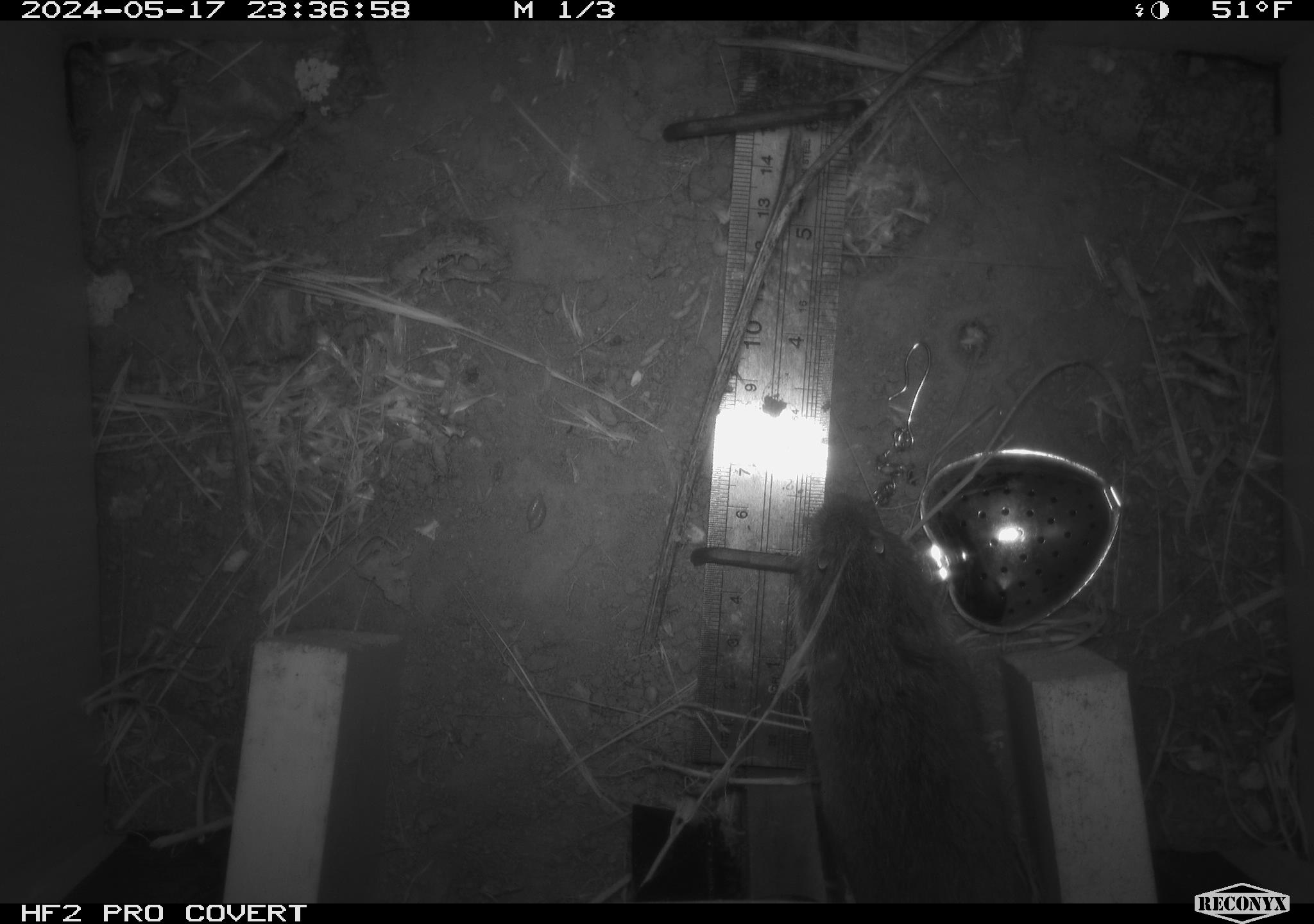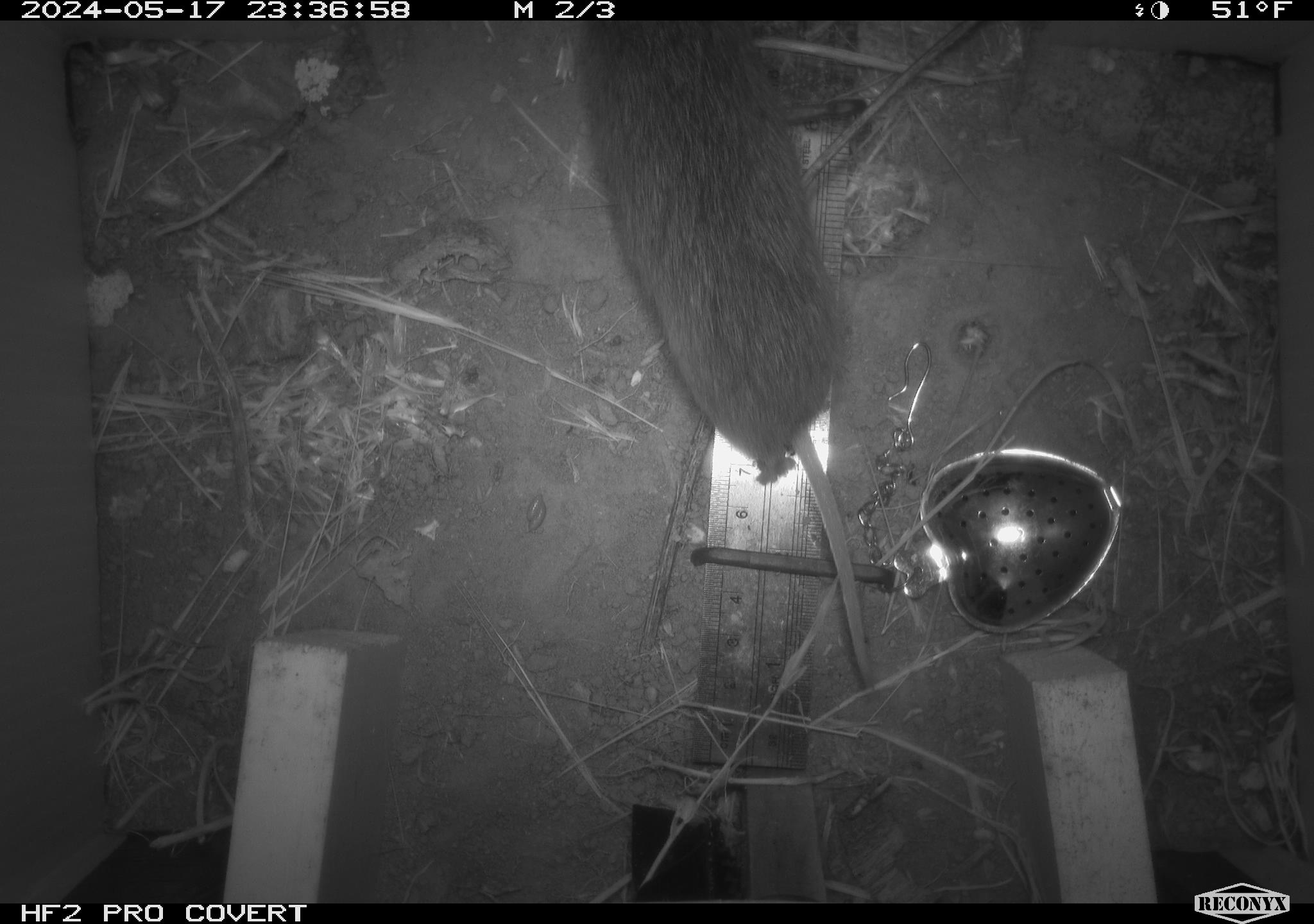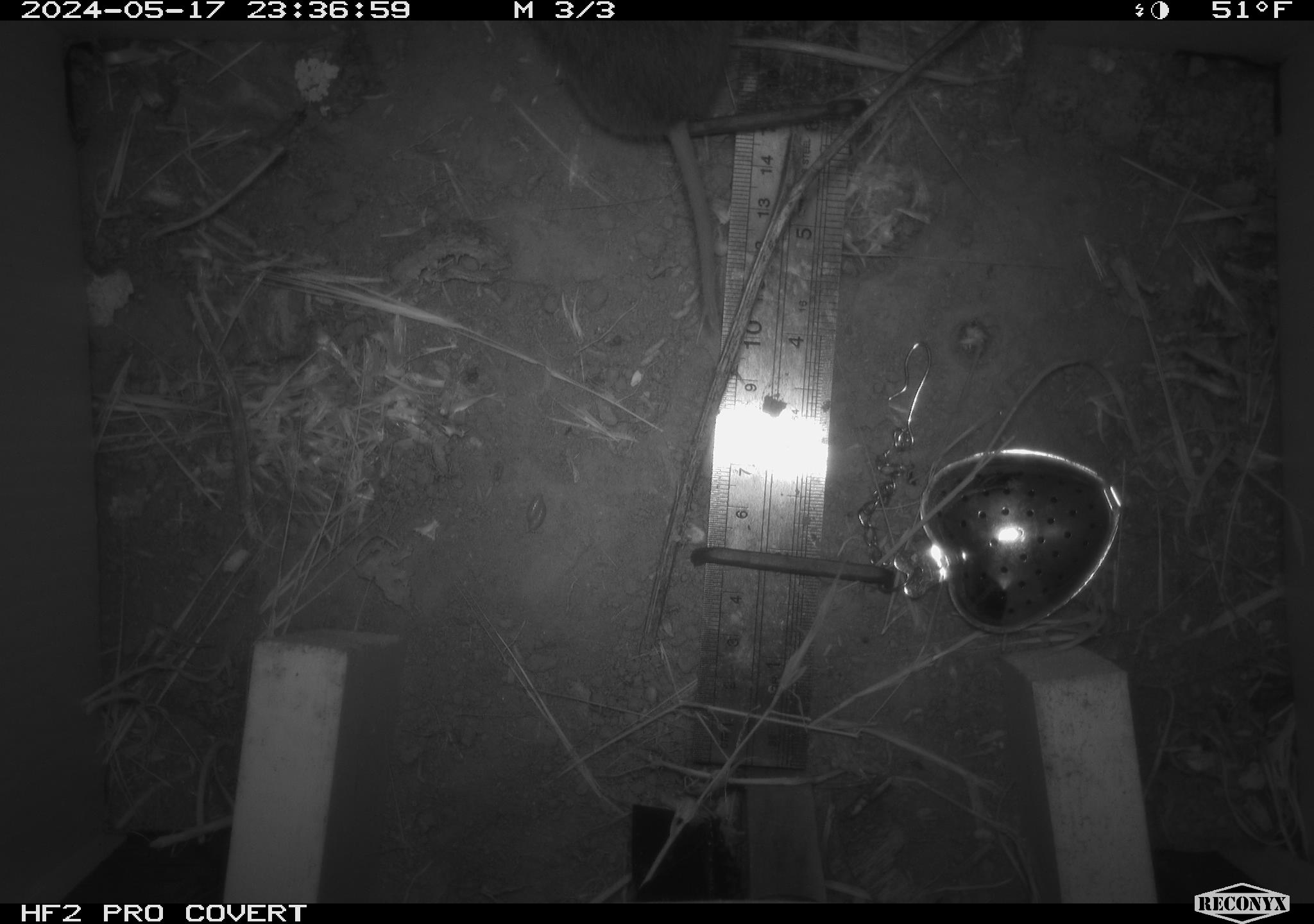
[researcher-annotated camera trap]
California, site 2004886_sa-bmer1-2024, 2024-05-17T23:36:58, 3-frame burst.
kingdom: Animalia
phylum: Chordata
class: Mammalia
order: Rodentia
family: Cricetidae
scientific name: Arvicolinae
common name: voles, lemmings, and muskrats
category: arvicolinae subfamily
Arvicolinae subfamily (voles, lemmings, and muskrats) (Arvicolinae).